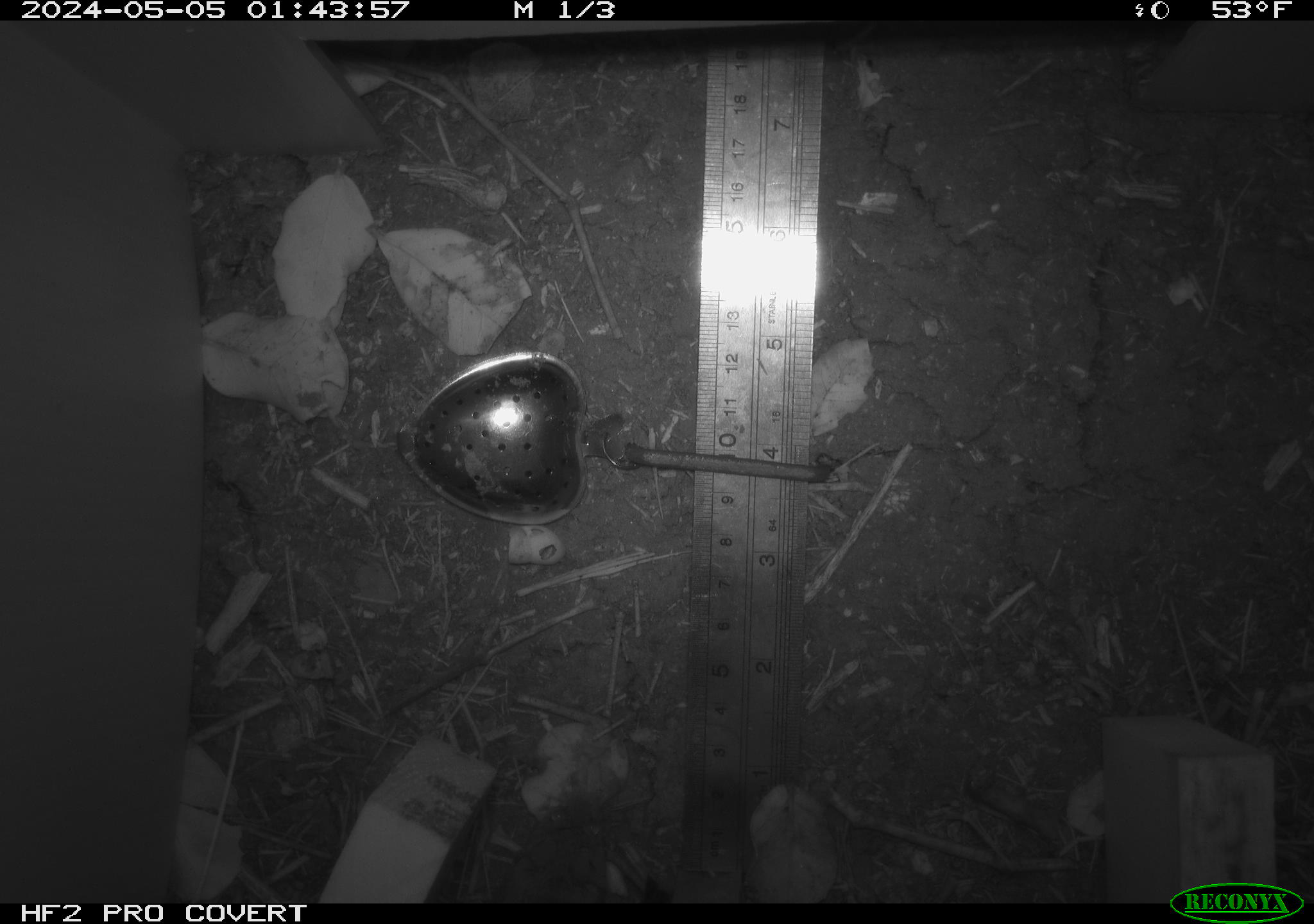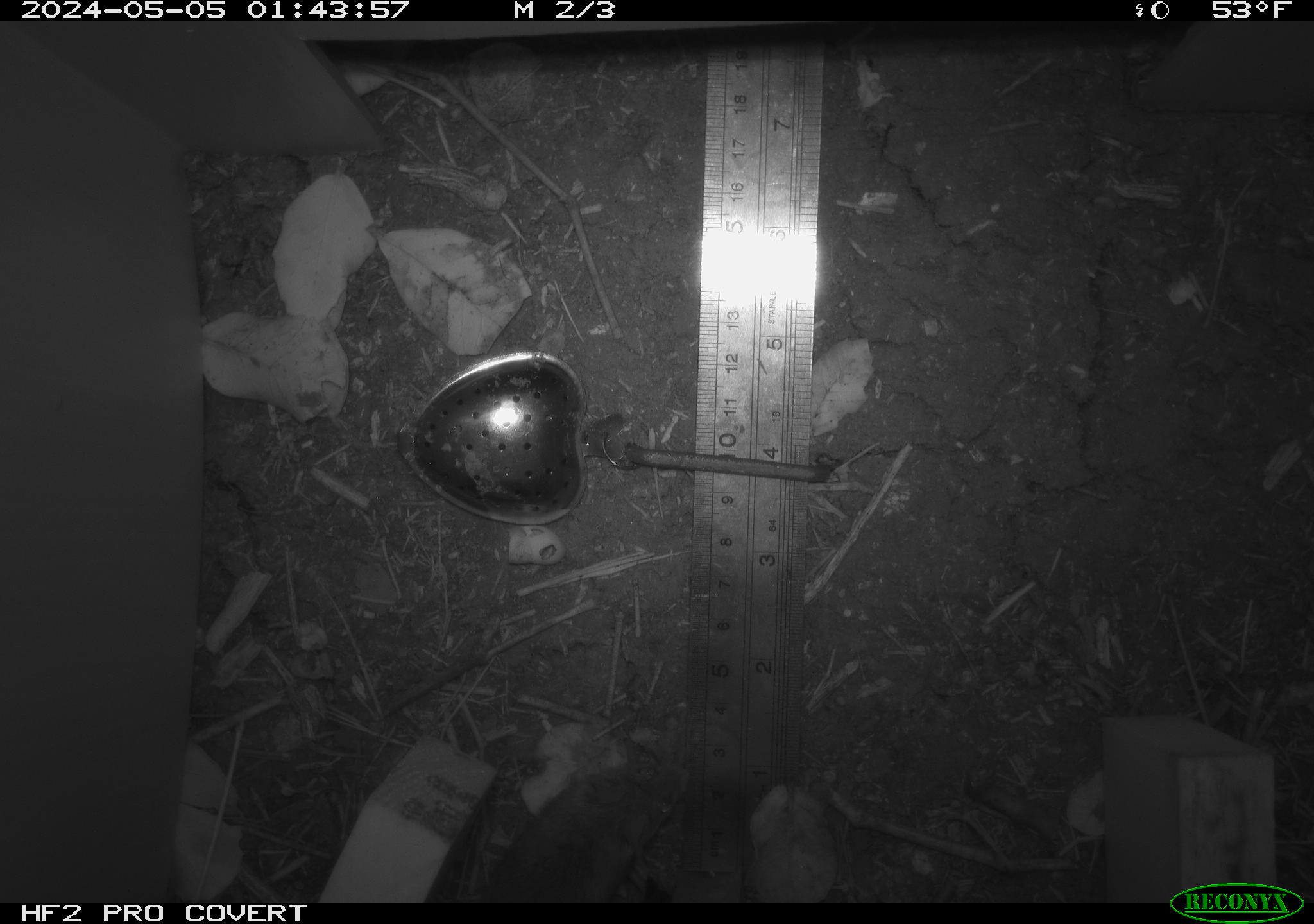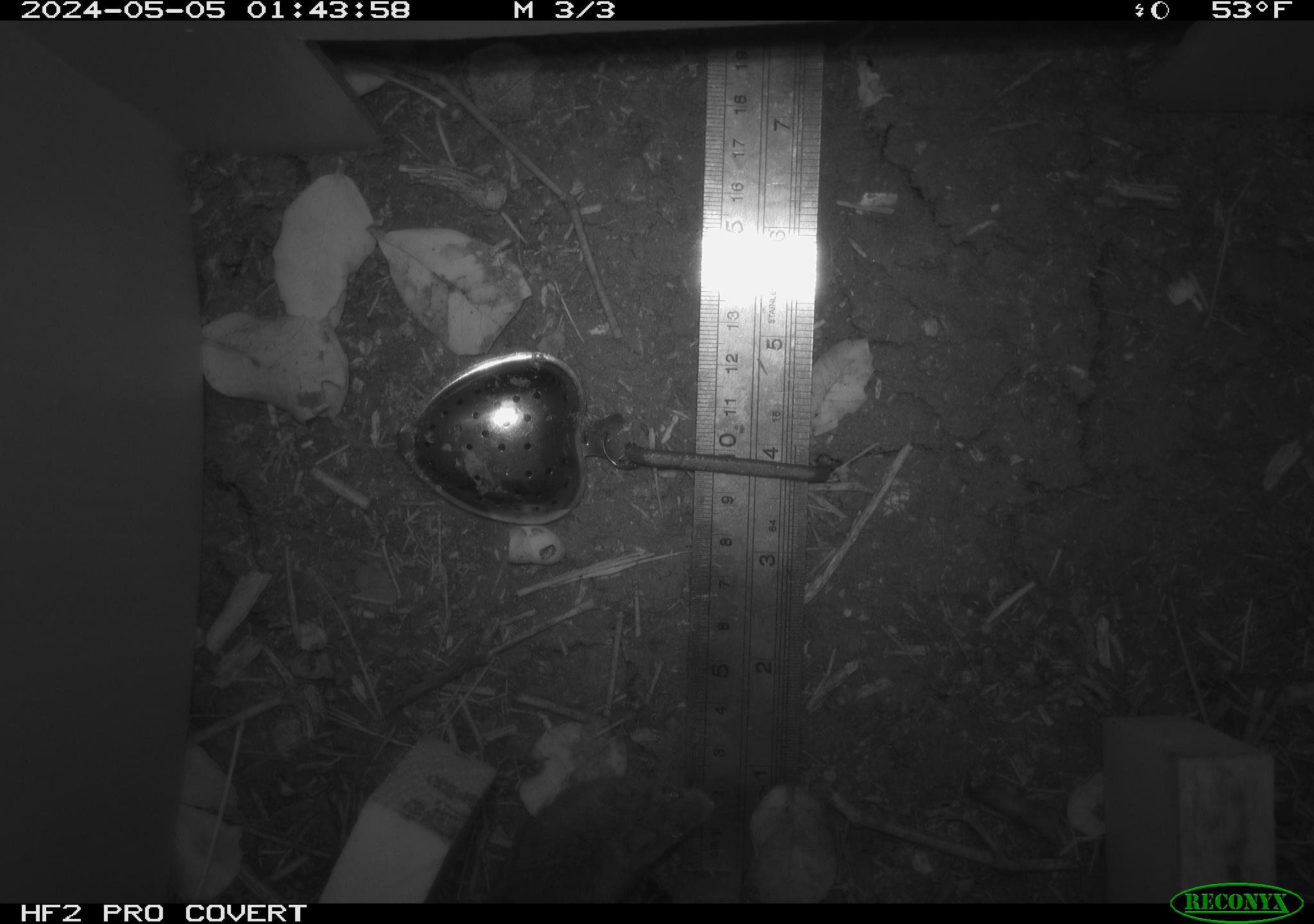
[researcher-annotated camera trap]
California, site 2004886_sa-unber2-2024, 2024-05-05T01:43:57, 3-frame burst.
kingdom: Animalia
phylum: Chordata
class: Mammalia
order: Rodentia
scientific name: Rodentia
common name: mouse species